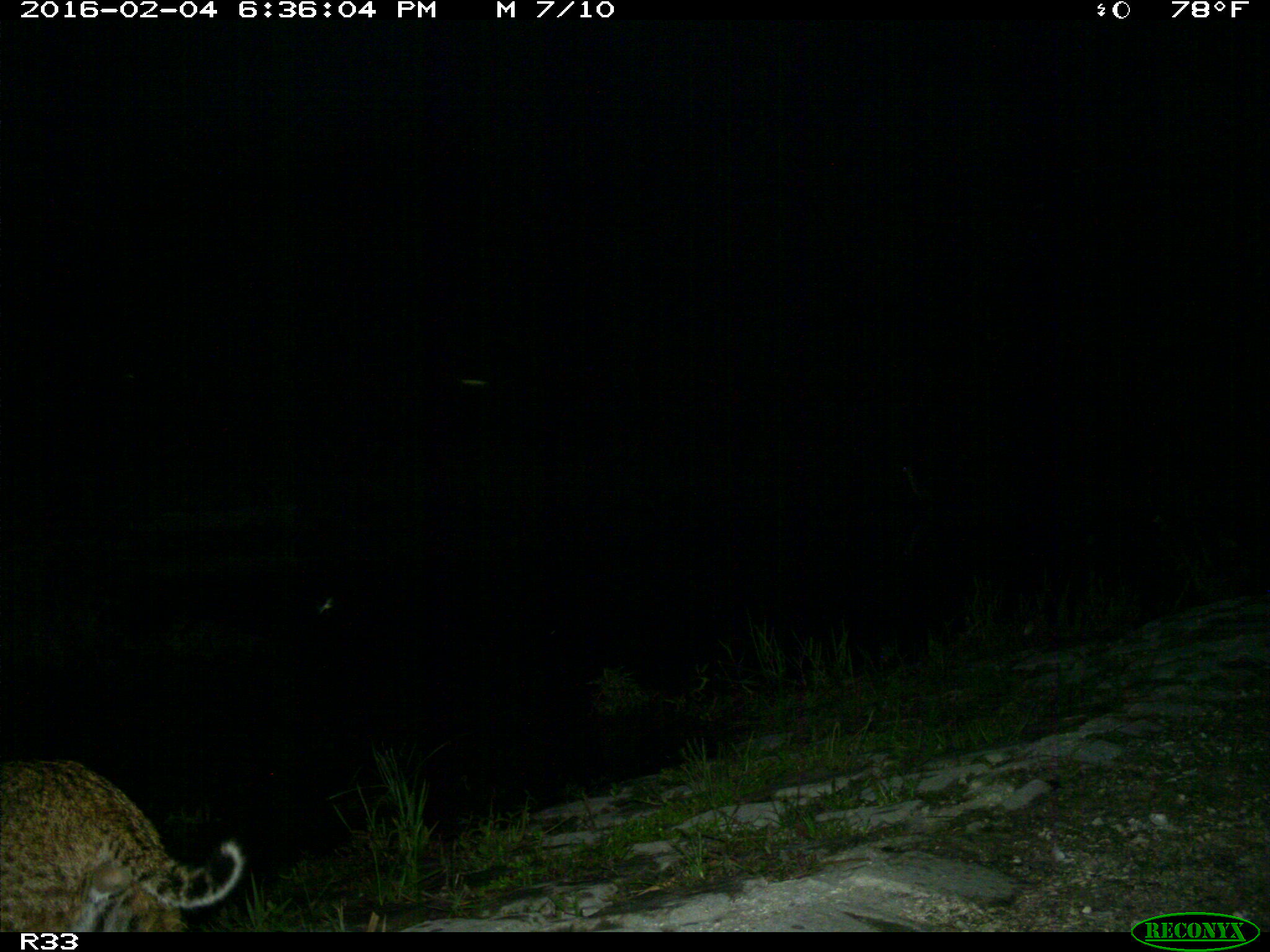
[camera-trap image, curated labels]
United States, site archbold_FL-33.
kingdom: Animalia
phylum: Chordata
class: Mammalia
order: Carnivora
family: Felidae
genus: Lynx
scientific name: Lynx rufus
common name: bobcat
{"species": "Lynx rufus (bobcat)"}